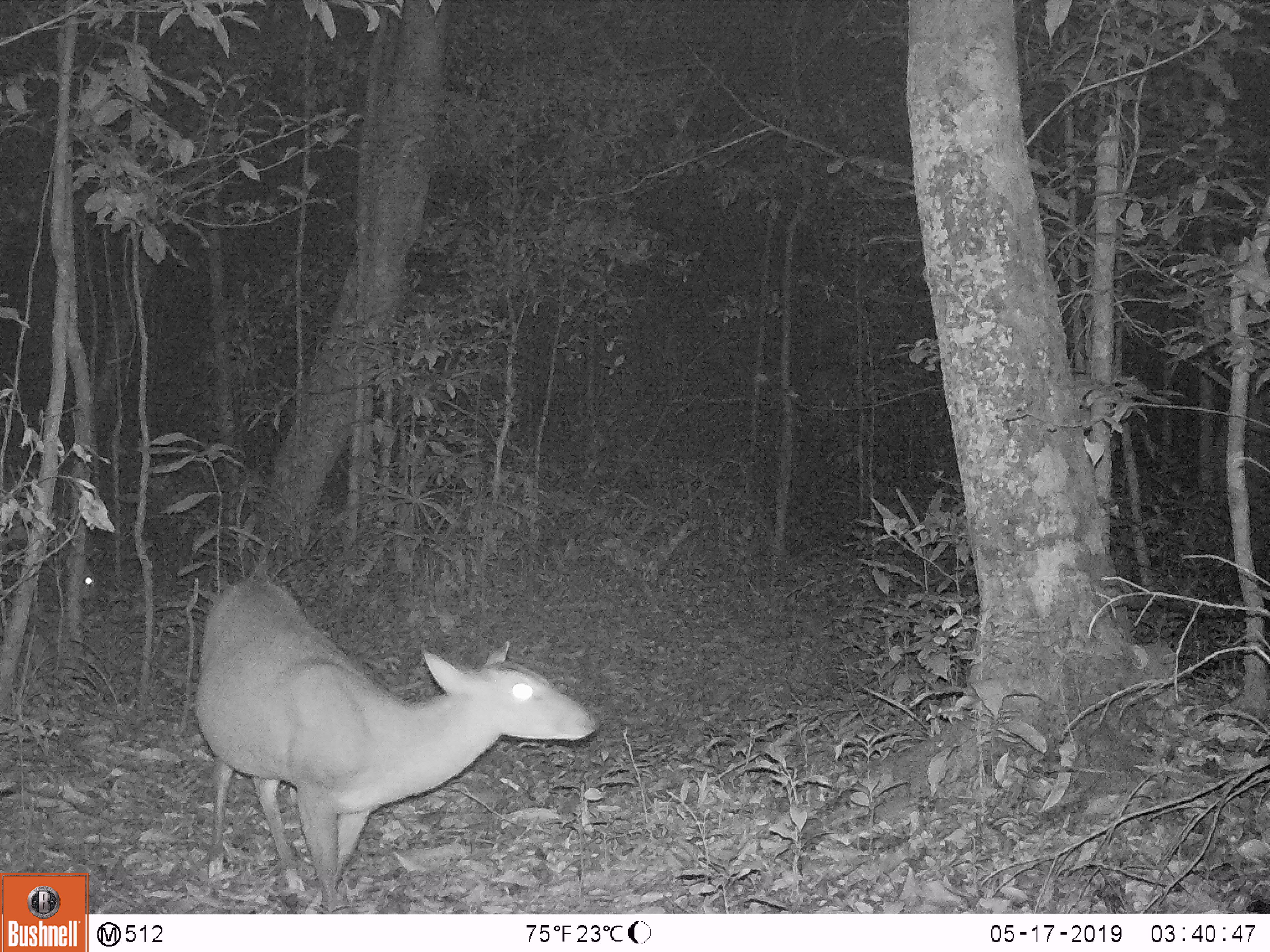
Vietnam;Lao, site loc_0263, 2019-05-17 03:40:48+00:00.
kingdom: Animalia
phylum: Chordata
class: Mammalia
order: Artiodactyla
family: Cervidae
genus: Muntiacus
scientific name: Muntiacus vuquangensis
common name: large-antlered muntjac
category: large antlered muntjac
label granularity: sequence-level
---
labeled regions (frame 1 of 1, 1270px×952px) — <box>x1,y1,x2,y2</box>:
large antlered muntjac: <box>190,577,602,913</box>